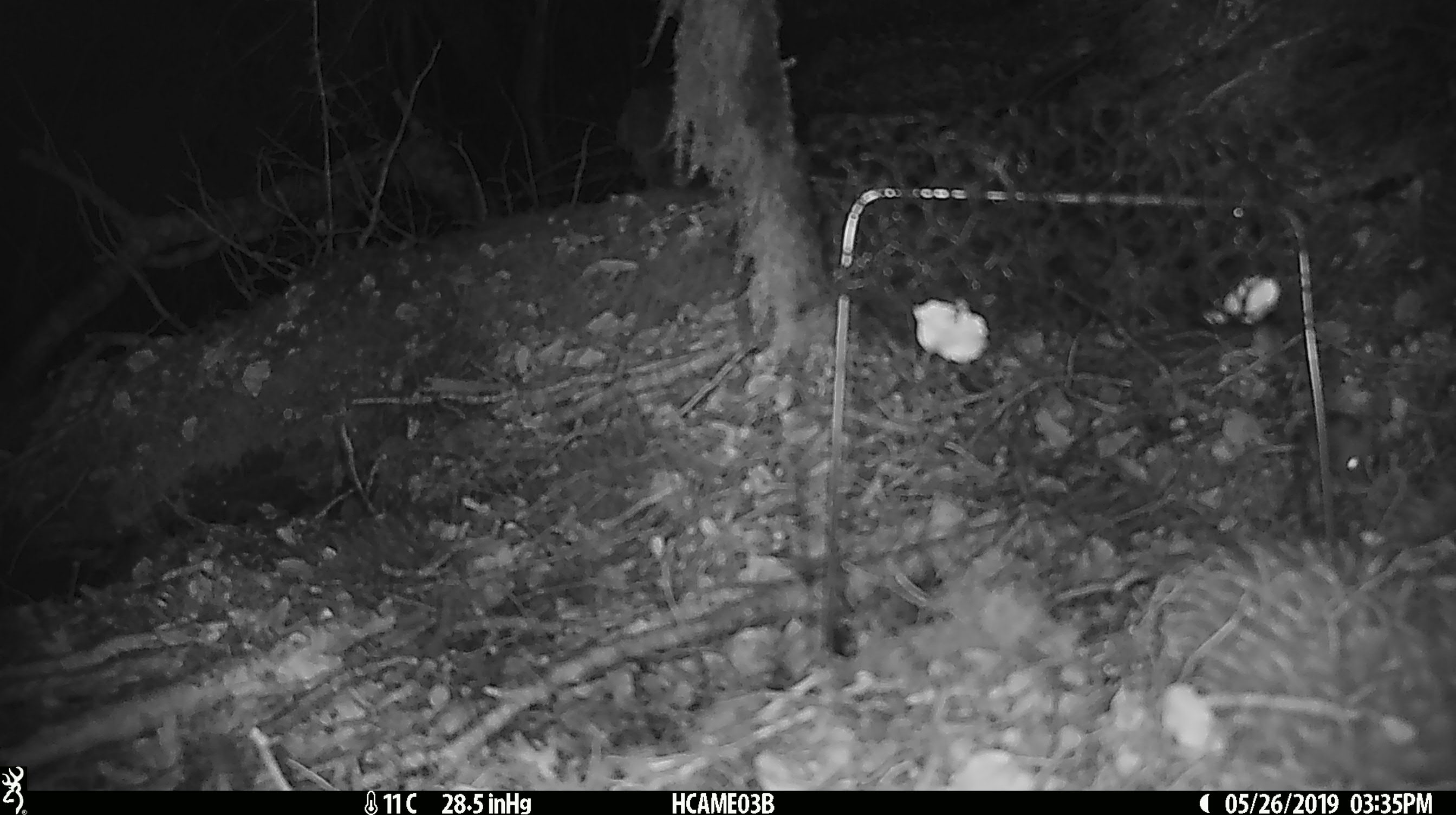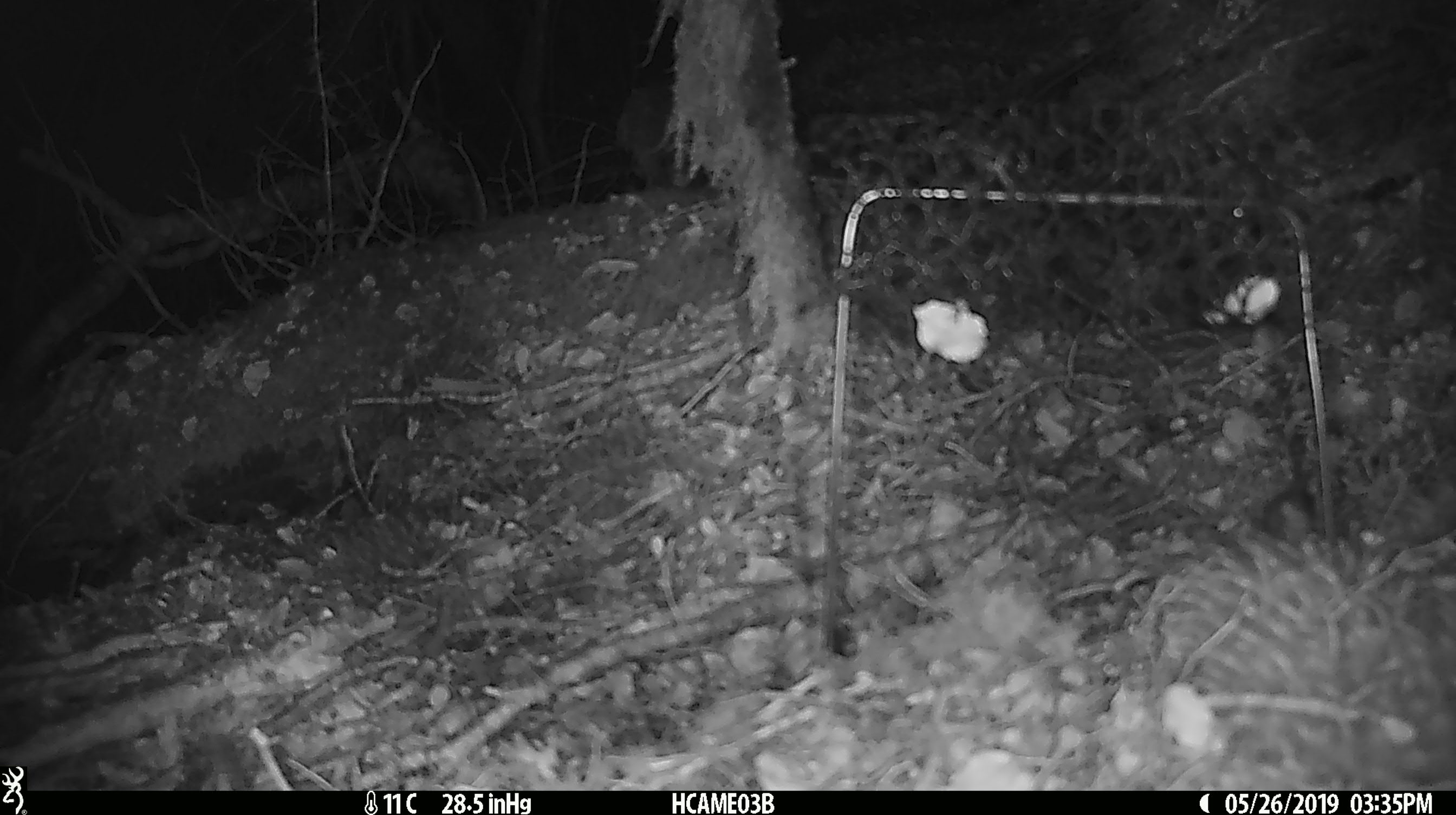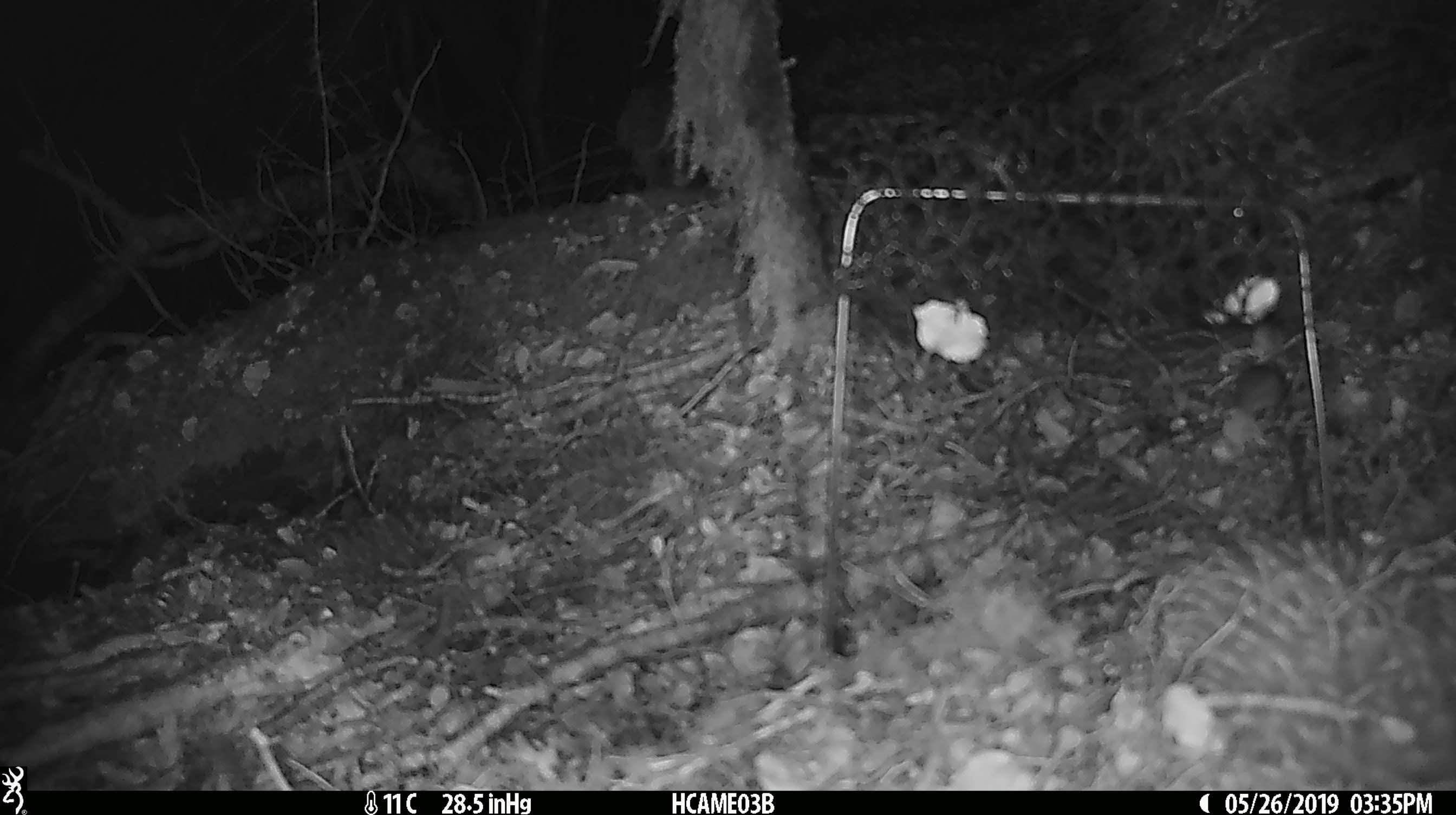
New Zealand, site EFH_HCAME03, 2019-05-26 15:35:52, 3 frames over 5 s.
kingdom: Animalia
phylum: Chordata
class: Mammalia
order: Rodentia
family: Muridae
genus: Mus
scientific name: Mus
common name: mouse